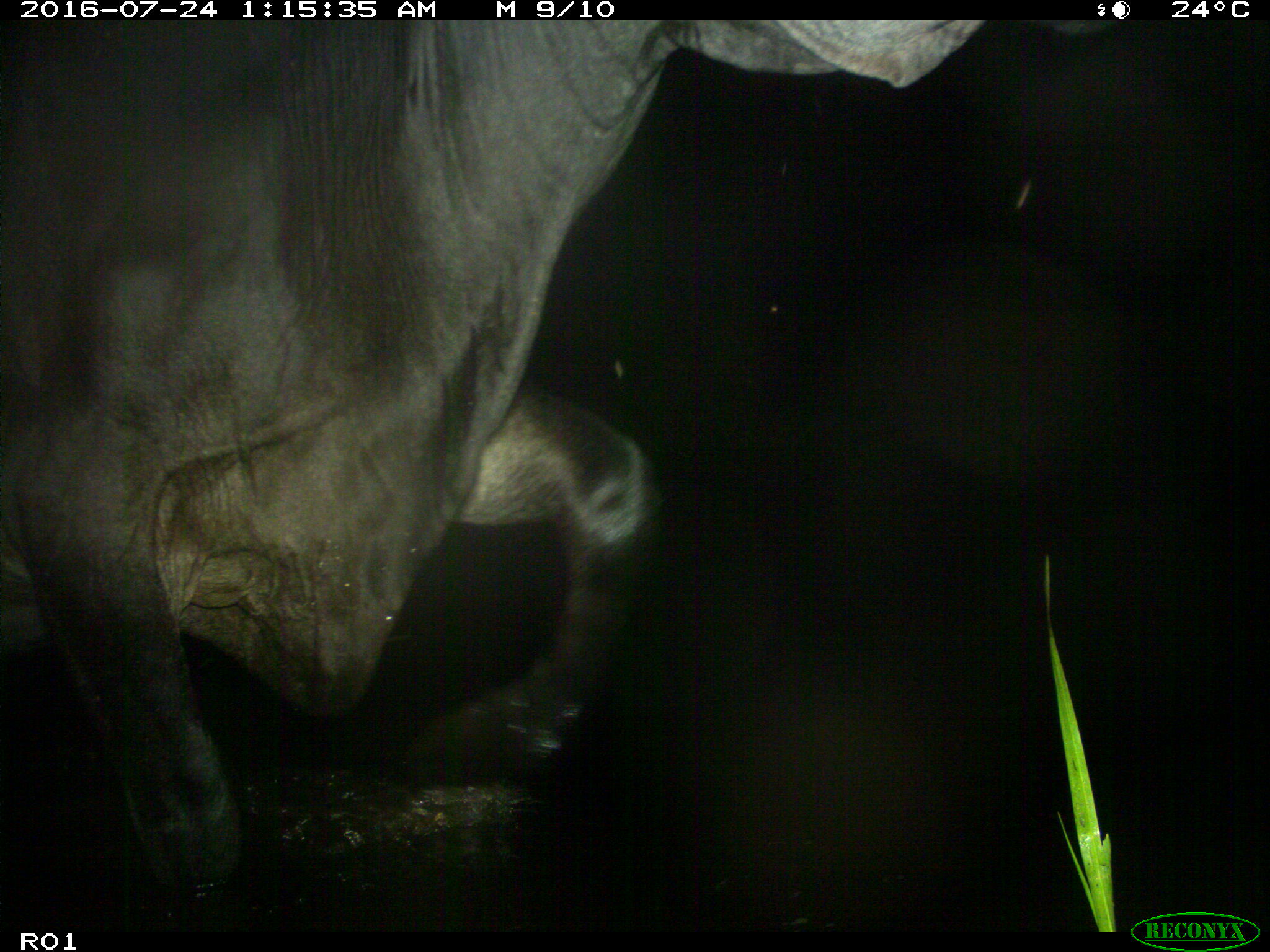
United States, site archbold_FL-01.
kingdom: Animalia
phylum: Chordata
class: Mammalia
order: Artiodactyla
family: Bovidae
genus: Bos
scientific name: Bos taurus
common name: domestic cow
Bos taurus (domestic cow).